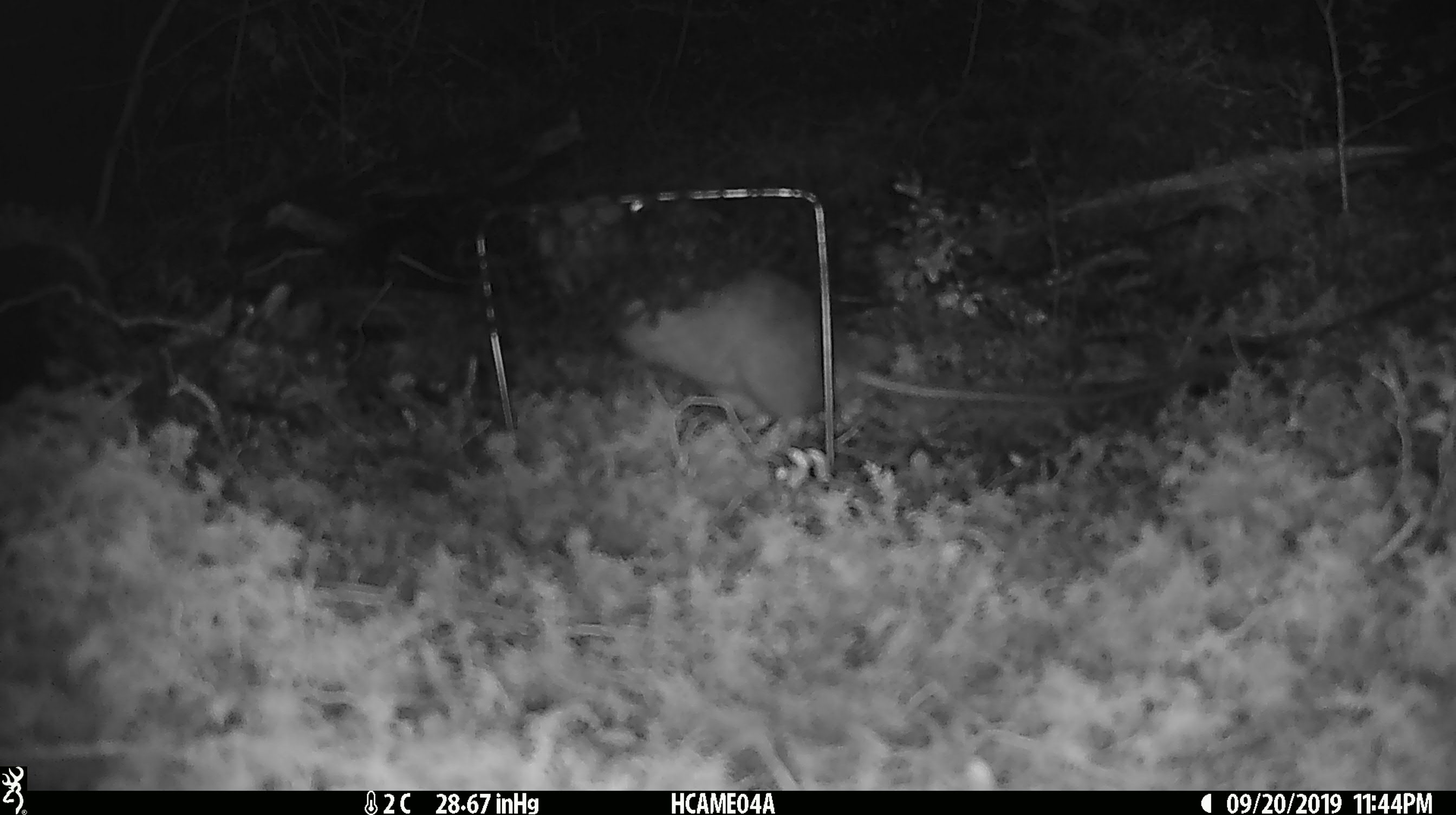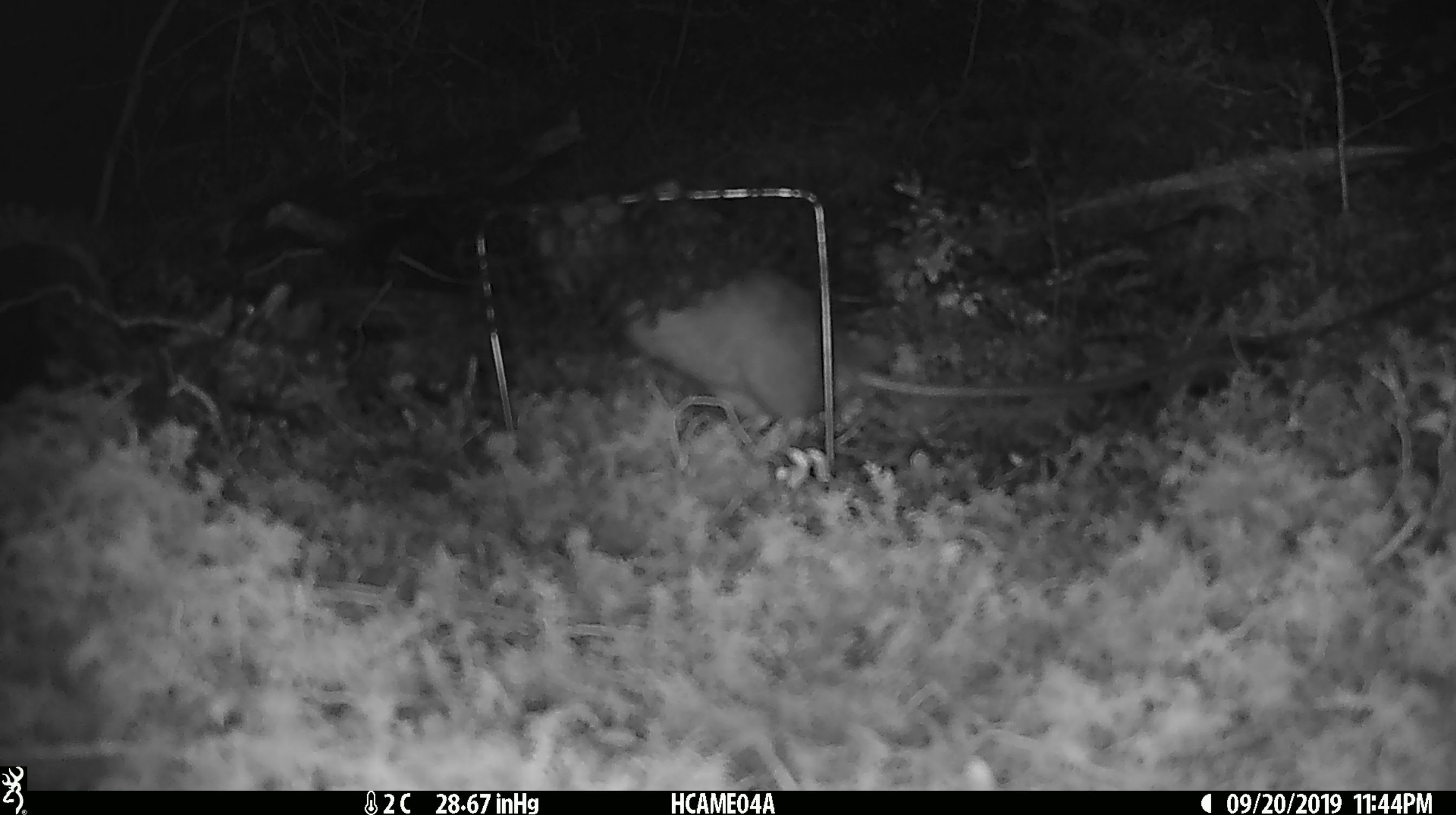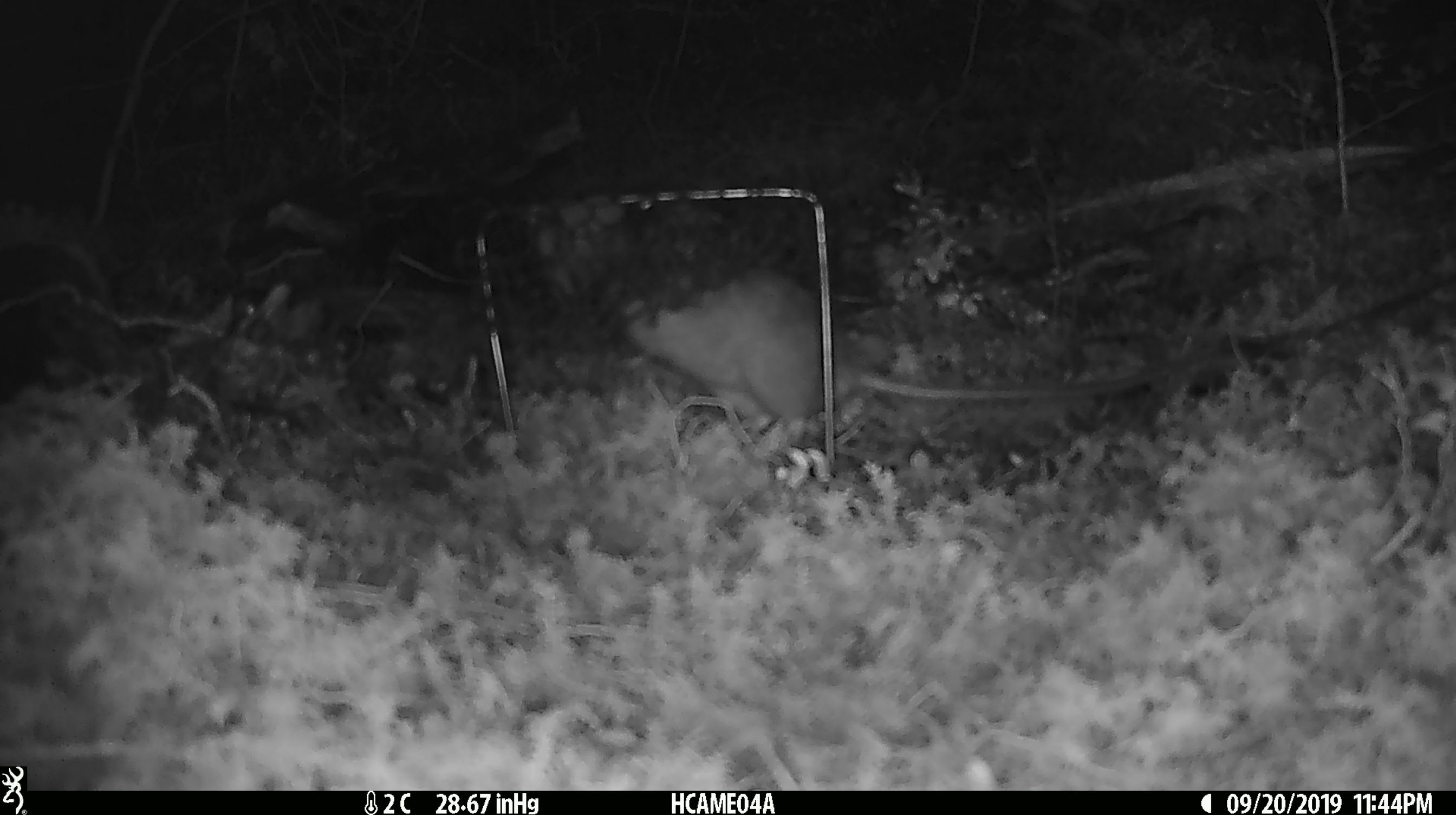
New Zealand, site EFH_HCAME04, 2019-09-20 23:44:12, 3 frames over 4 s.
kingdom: Animalia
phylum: Chordata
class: Mammalia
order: Rodentia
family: Muridae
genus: Rattus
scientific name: Rattus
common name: rat